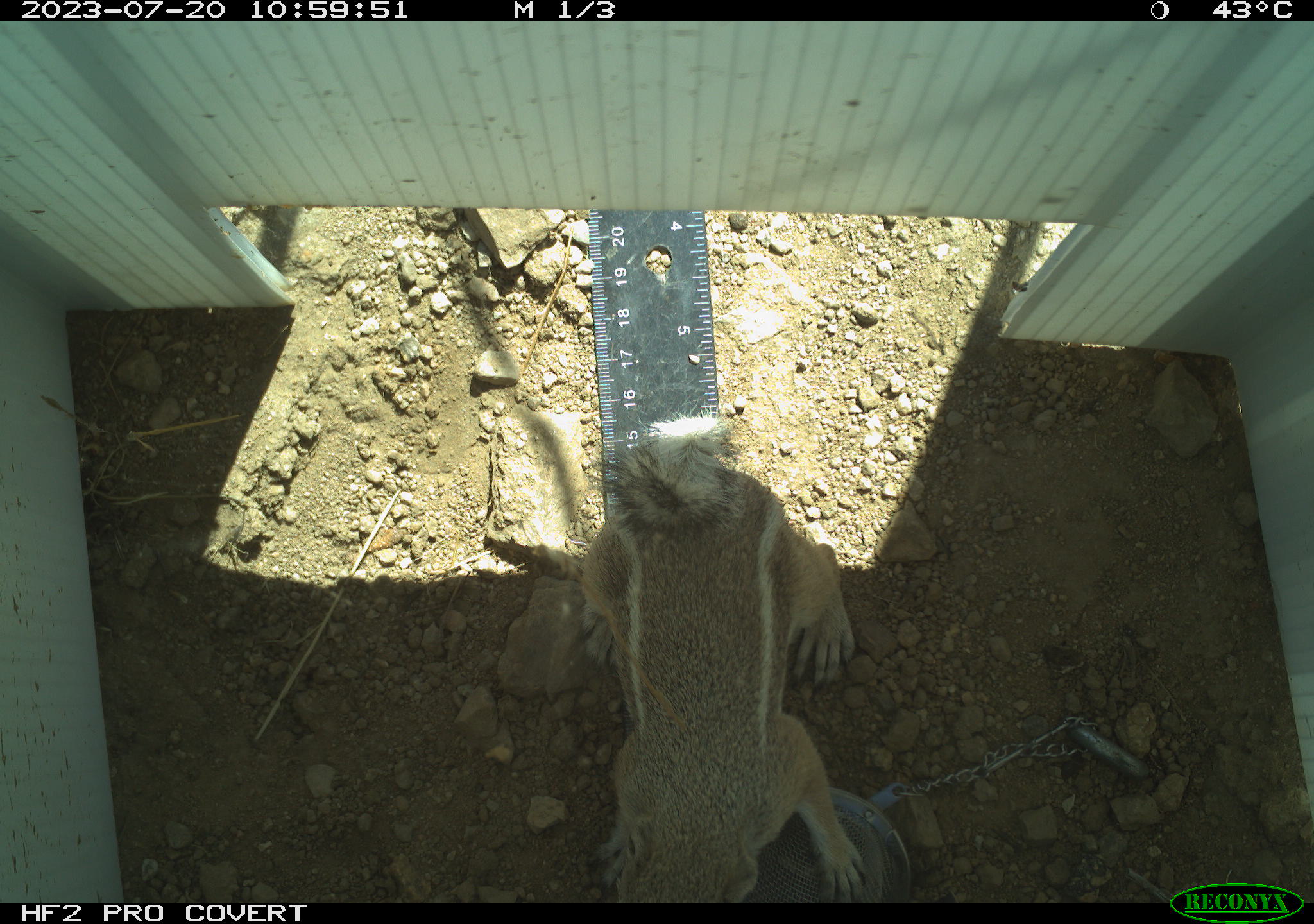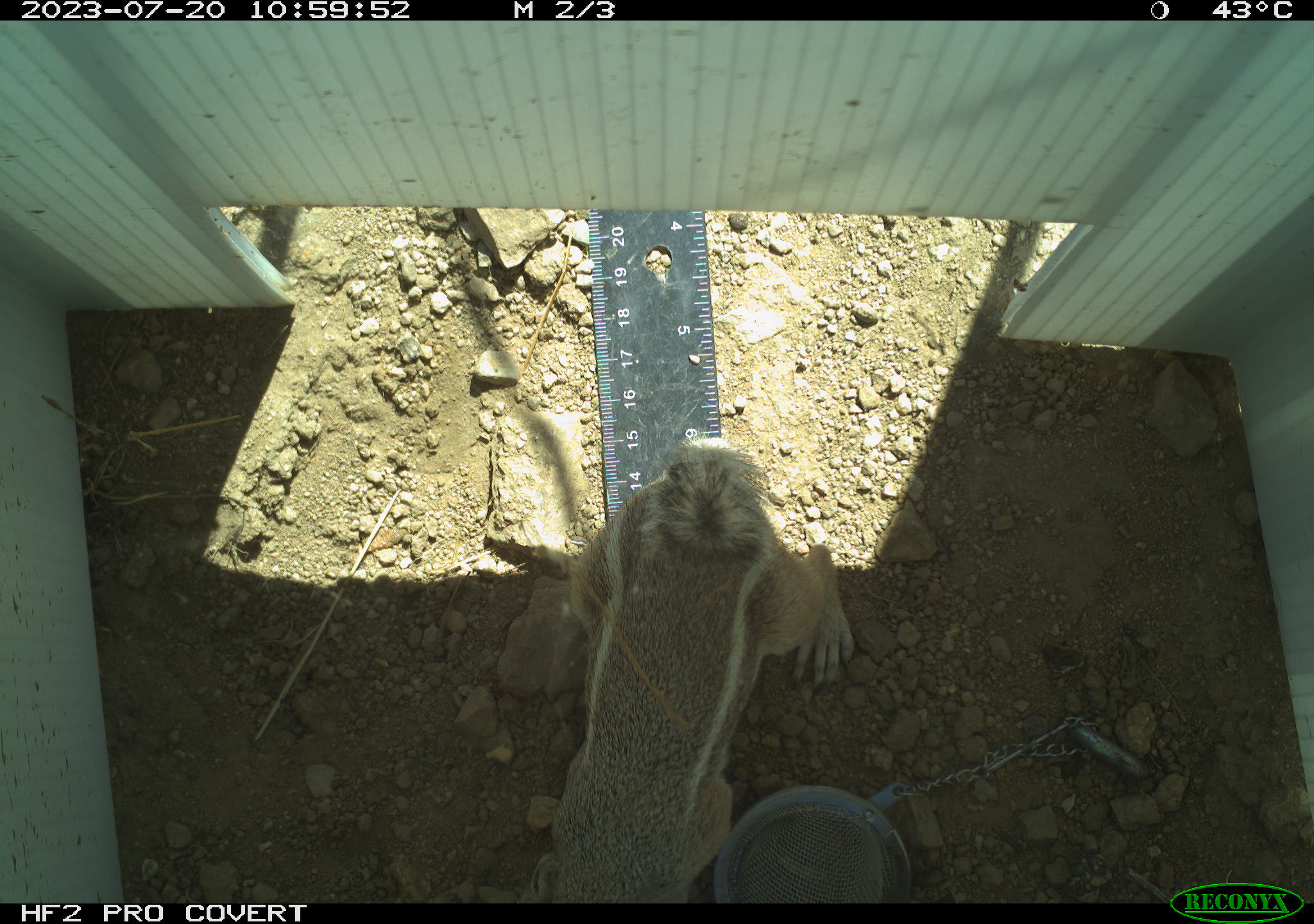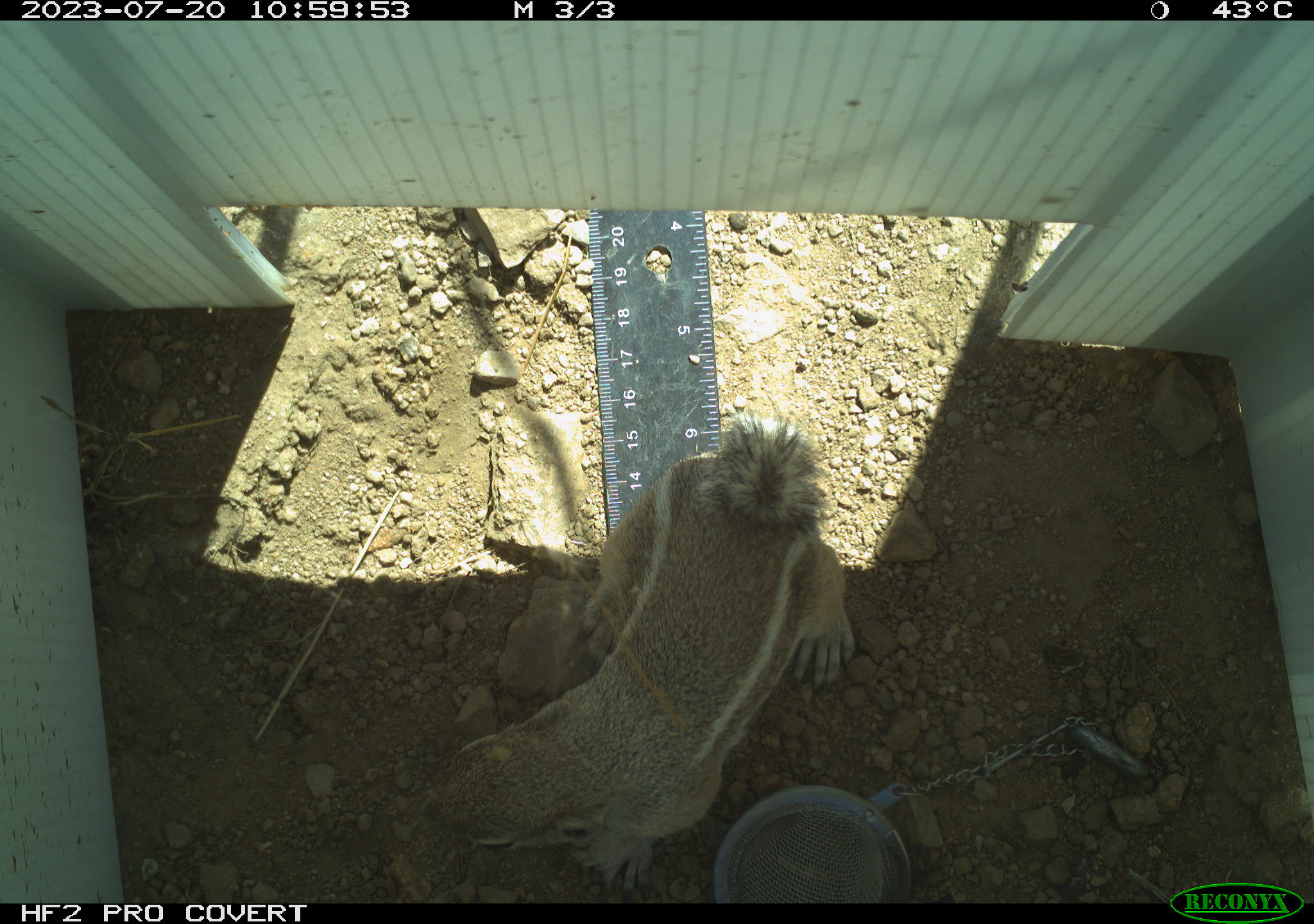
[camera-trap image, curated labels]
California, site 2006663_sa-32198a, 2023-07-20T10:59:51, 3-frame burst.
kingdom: Animalia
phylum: Chordata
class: Mammalia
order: Rodentia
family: Sciuridae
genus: Ammospermophilus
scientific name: Ammospermophilus leucurus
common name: white-tailed antelope squirrel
White-tailed antelope squirrel (Ammospermophilus leucurus).